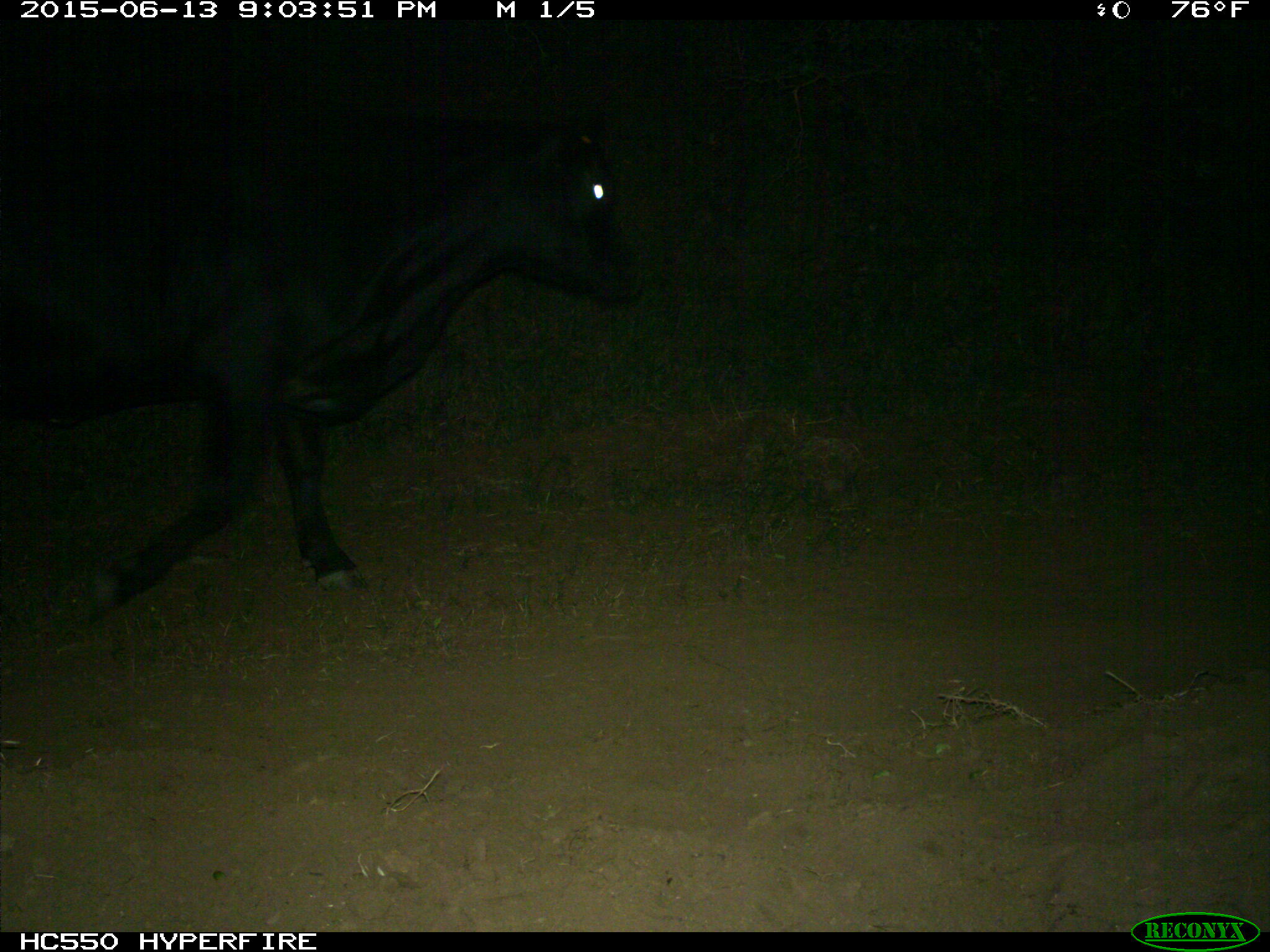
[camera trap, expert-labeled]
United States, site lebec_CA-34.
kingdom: Animalia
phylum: Chordata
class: Mammalia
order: Artiodactyla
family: Bovidae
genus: Bos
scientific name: Bos taurus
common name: domestic cow